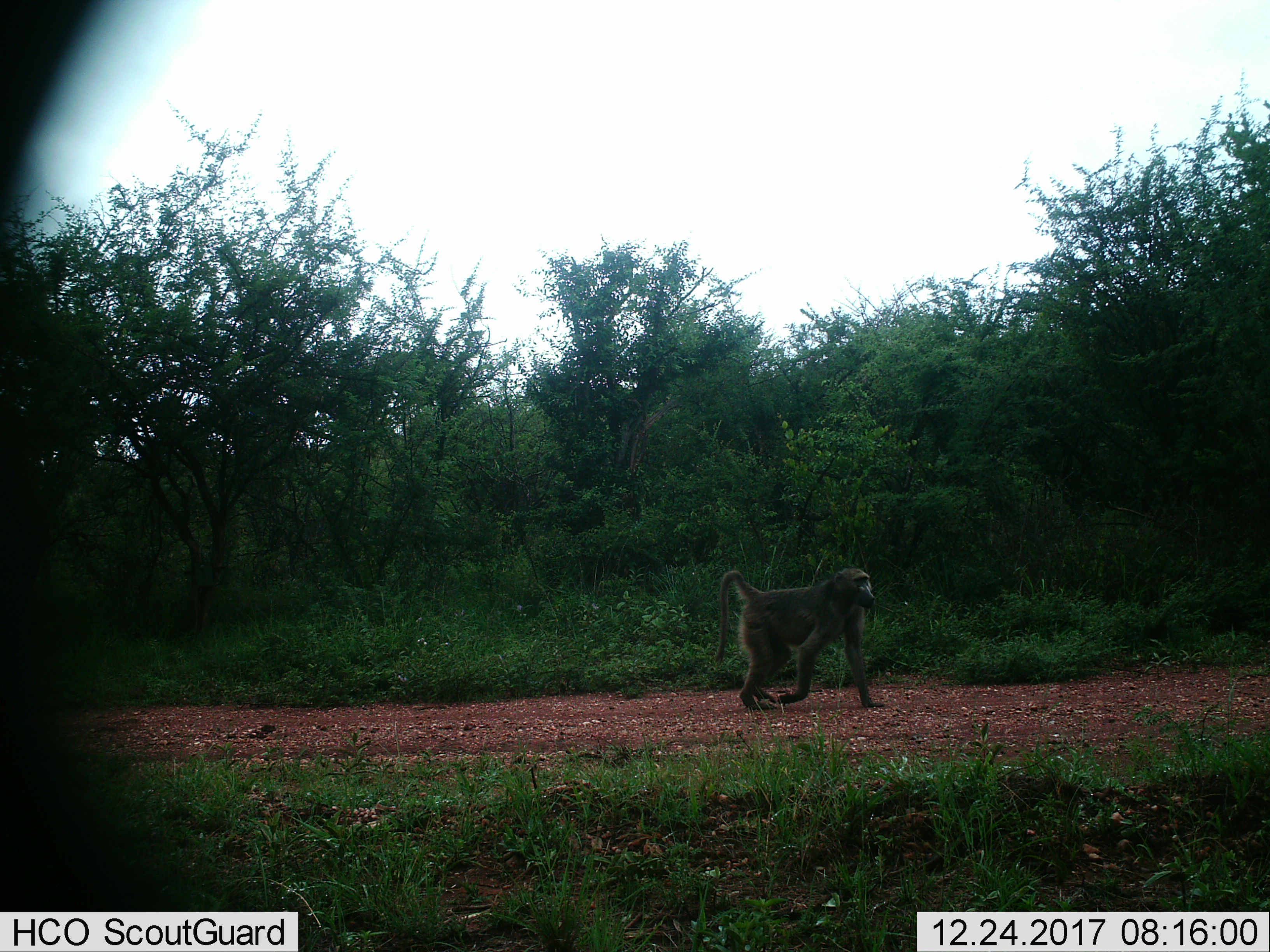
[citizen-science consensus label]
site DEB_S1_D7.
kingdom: Animalia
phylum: Chordata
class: Mammalia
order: Primates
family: Cercopithecidae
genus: Papio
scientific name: Papio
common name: baboon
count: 1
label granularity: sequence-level